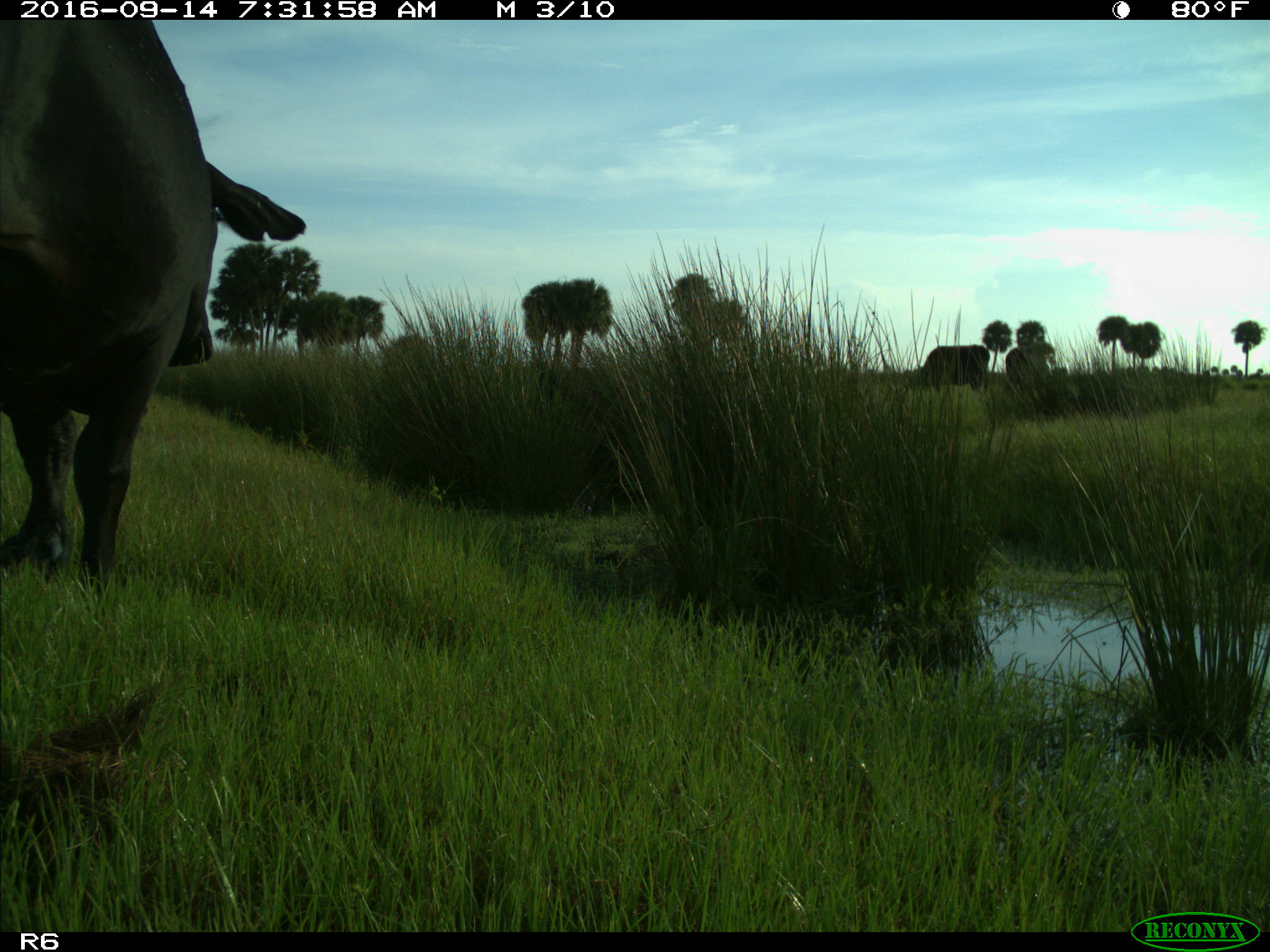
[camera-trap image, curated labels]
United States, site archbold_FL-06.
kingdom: Animalia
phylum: Chordata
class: Mammalia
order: Artiodactyla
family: Bovidae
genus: Bos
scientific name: Bos taurus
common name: domestic cow